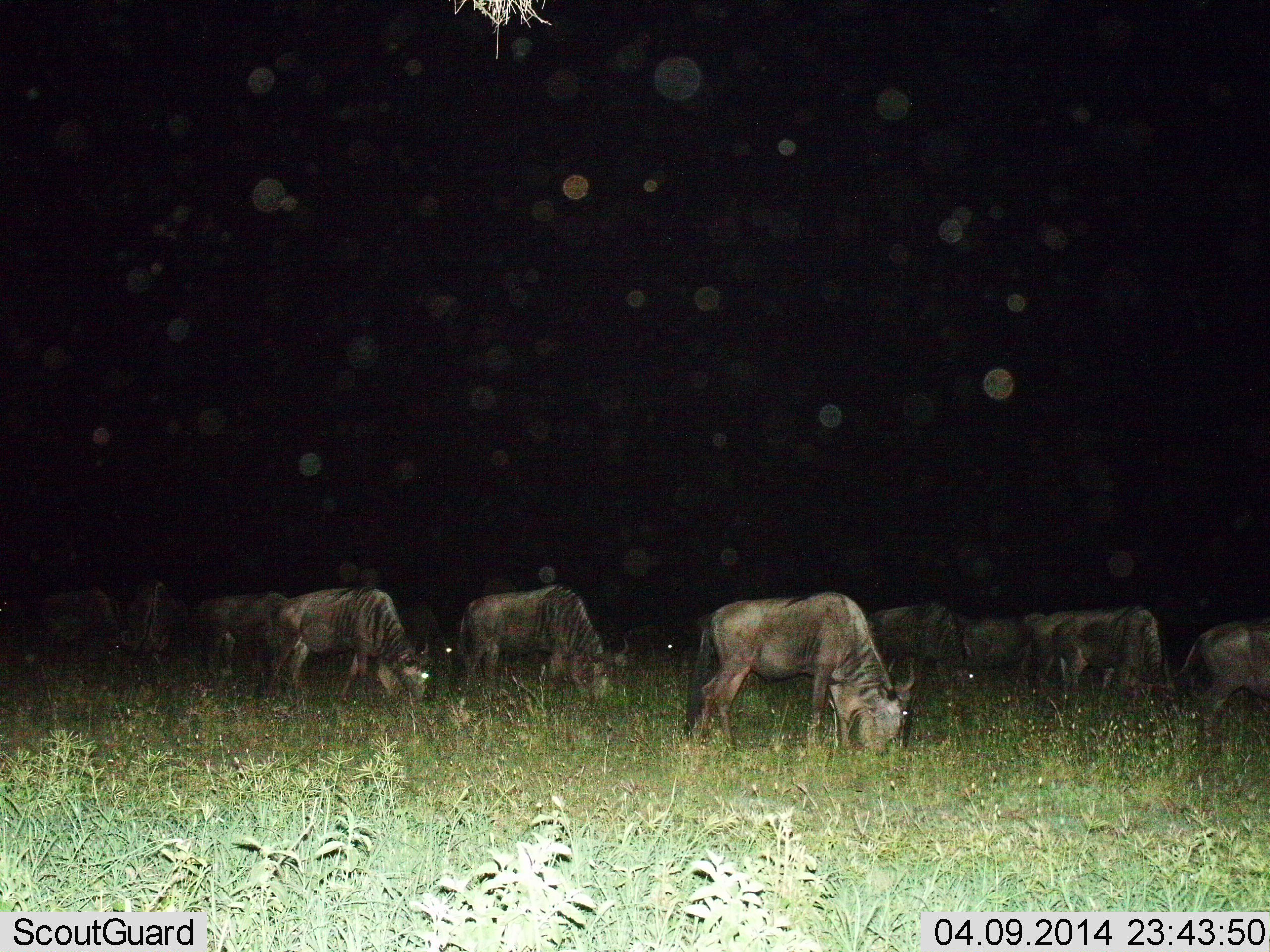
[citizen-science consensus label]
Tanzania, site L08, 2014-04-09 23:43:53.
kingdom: Animalia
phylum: Chordata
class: Mammalia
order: Artiodactyla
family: Bovidae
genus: Connochaetes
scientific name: Connochaetes taurinus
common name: blue wildebeest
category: wildebeest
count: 11-50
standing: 10%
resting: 0%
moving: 0%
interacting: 0%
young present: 0%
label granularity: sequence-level